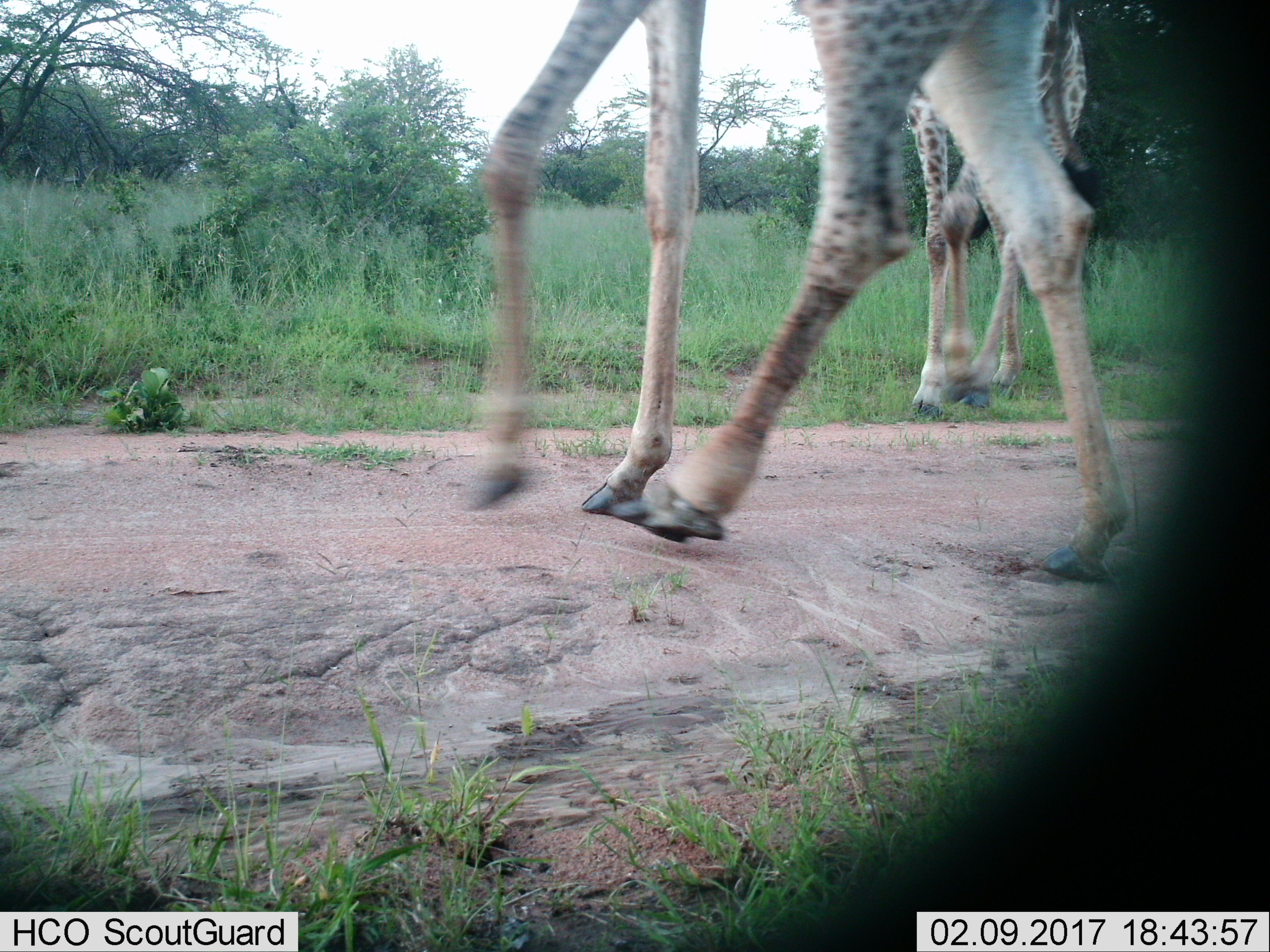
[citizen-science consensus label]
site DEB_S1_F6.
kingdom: Animalia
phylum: Chordata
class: Mammalia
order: Artiodactyla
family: Giraffidae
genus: Giraffa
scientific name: Giraffa camelopardalis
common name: giraffe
Giraffe (Giraffa camelopardalis), count 2. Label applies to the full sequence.